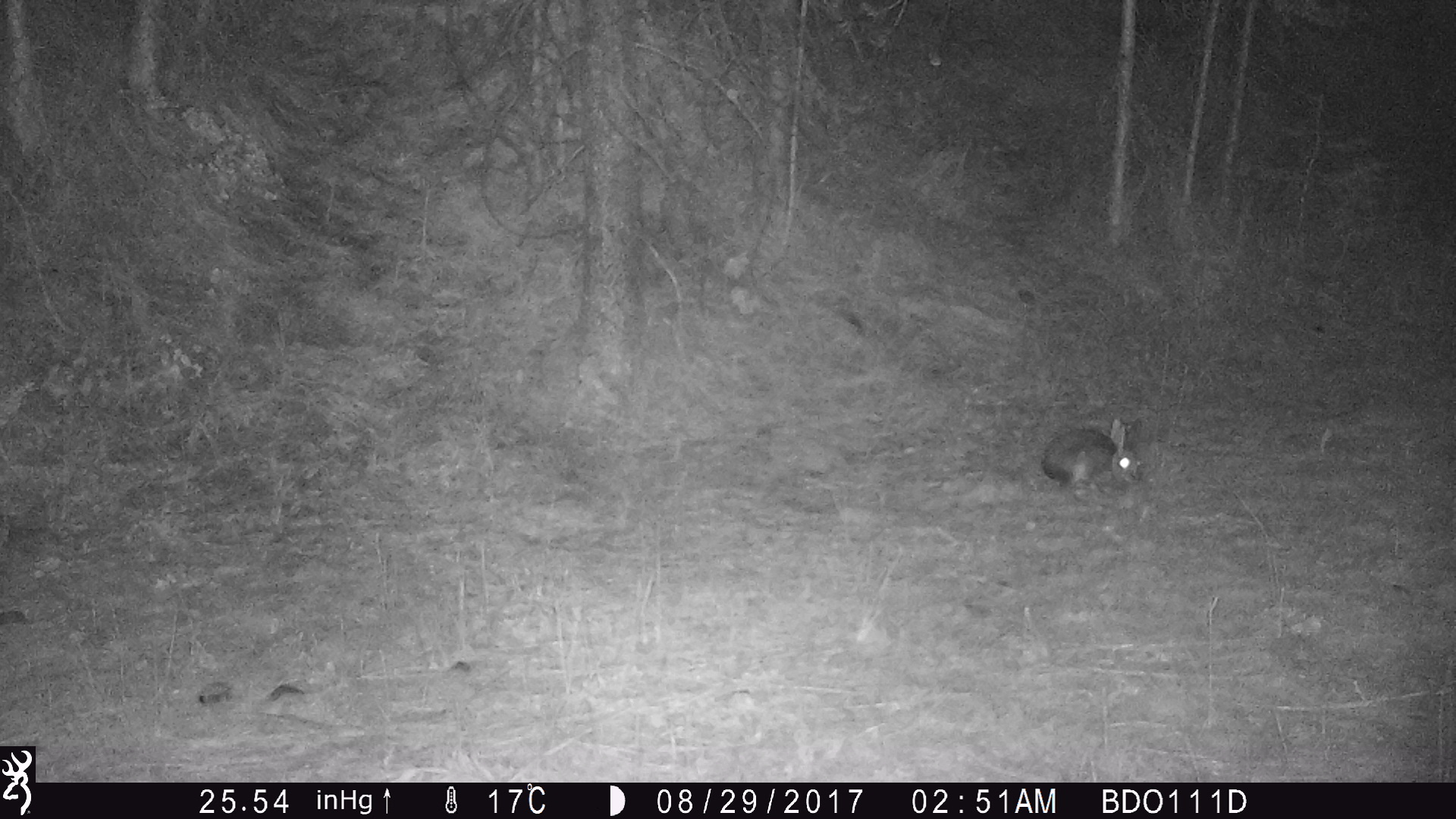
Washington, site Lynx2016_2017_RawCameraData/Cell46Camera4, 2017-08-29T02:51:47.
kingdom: Animalia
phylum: Chordata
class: Mammalia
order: Lagomorpha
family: Leporidae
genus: Lepus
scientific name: Lepus americanus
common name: snowshoe hare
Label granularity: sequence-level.